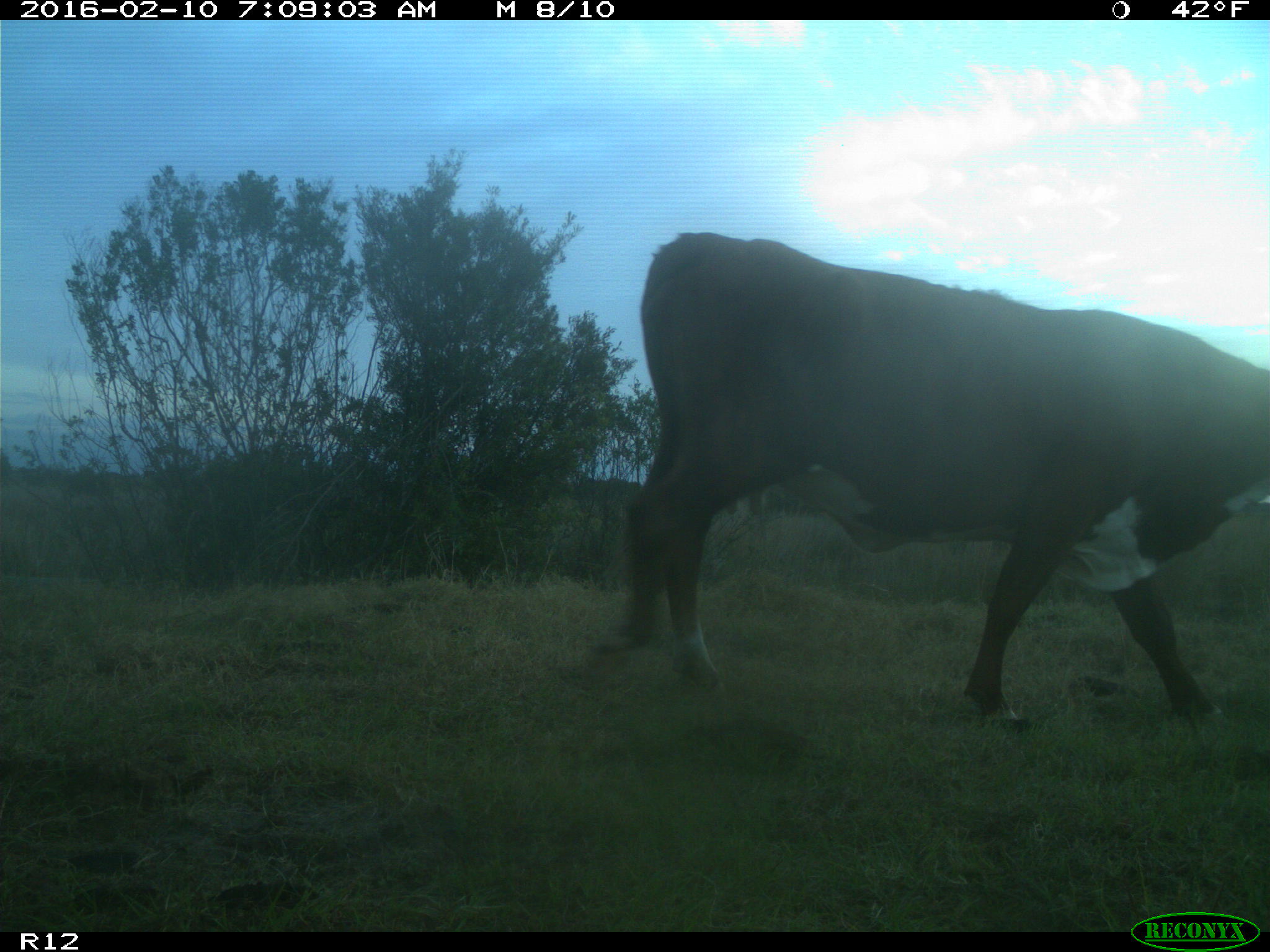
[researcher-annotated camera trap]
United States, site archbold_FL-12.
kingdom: Animalia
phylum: Chordata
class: Mammalia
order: Artiodactyla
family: Bovidae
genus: Bos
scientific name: Bos taurus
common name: domestic cow